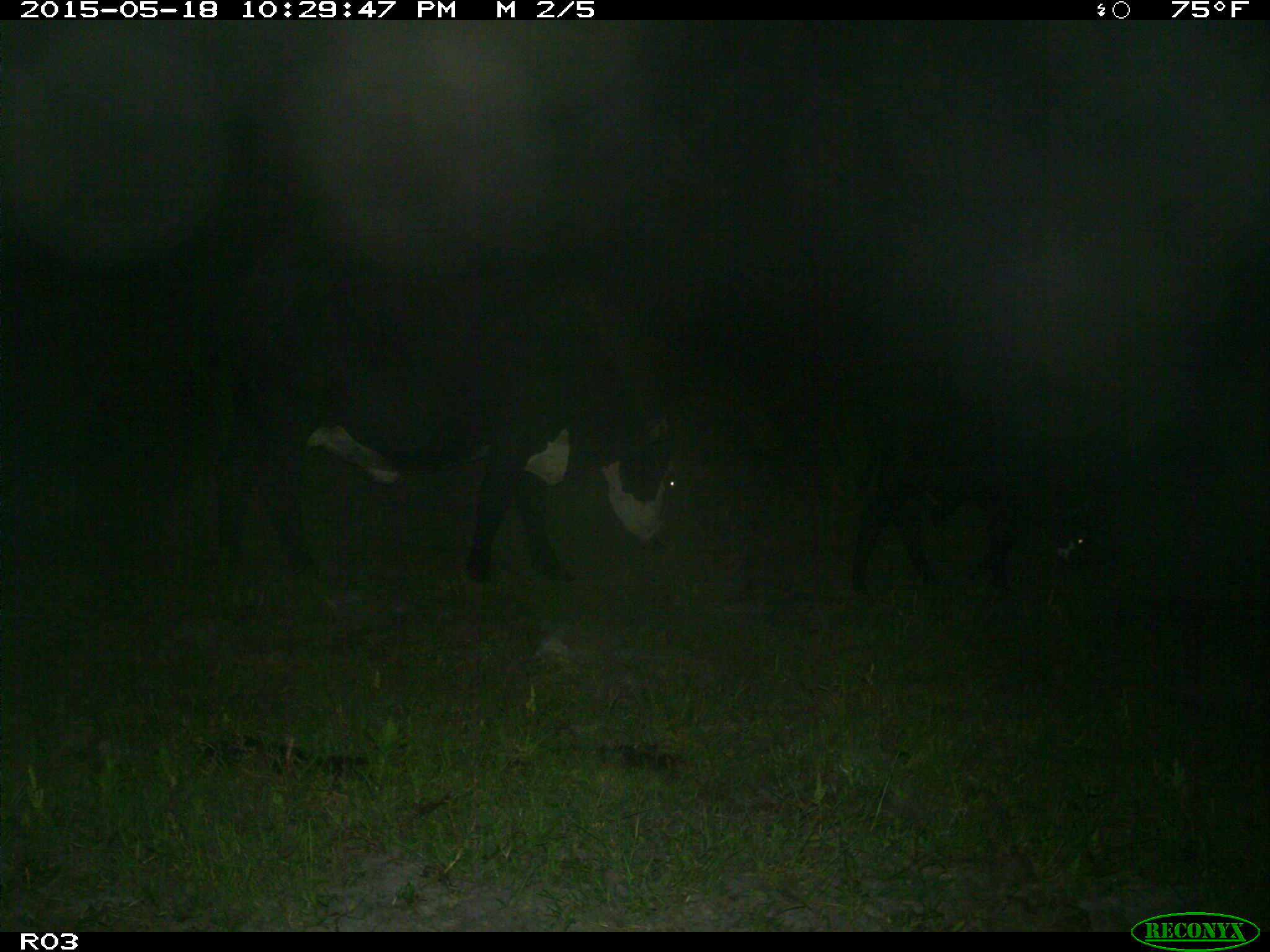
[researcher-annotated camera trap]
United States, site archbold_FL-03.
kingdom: Animalia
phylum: Chordata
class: Mammalia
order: Artiodactyla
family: Bovidae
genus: Bos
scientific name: Bos taurus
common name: domestic cow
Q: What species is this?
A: Bos taurus (domestic cow).